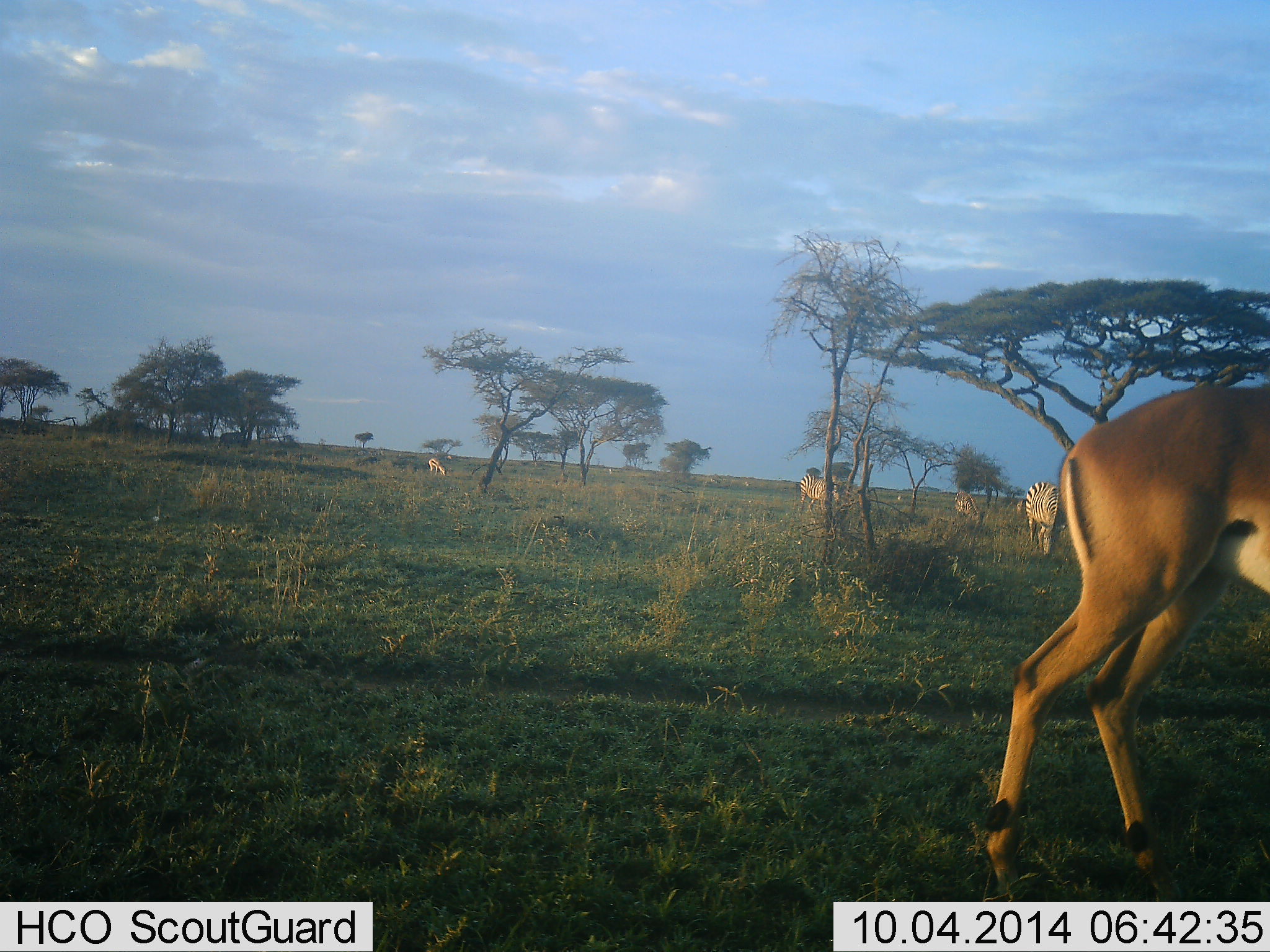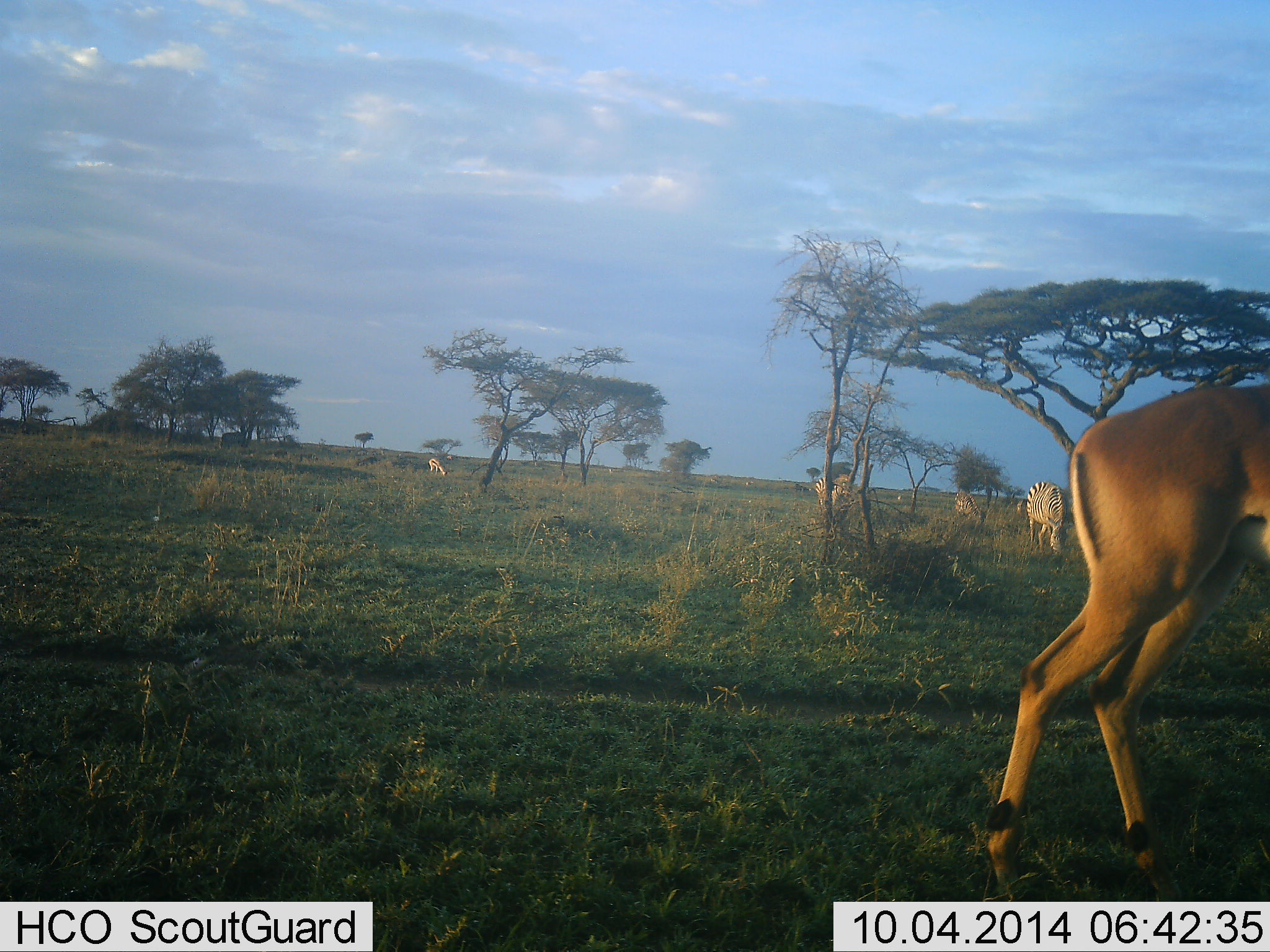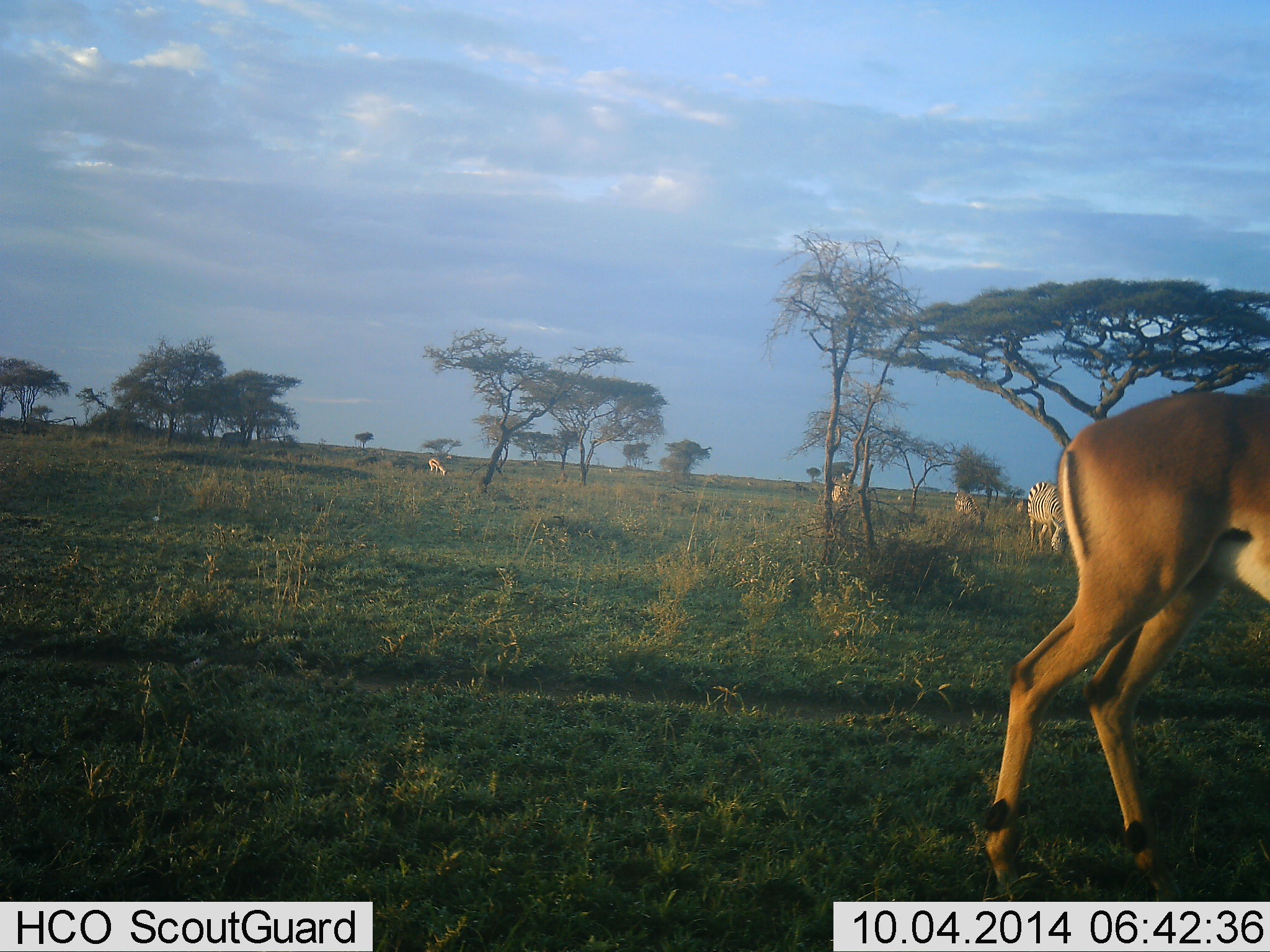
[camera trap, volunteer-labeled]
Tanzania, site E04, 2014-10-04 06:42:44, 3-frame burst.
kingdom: Animalia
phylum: Chordata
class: Mammalia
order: Artiodactyla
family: Bovidae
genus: Aepyceros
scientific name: Aepyceros melampus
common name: impala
Impala (Aepyceros melampus), count 1. Behavior (volunteer vote fractions): standing 91%, resting 0%, moving 0%, interacting 0%. Young present (vote fraction): 0%. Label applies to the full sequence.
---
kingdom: Animalia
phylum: Chordata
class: Mammalia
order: Perissodactyla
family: Equidae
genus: Equus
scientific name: Equus quagga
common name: plains zebra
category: zebra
Zebra (plains zebra) (Equus quagga), count 3. Behavior (volunteer vote fractions): standing 46%, resting 0%, moving 38%, interacting 0%. Young present (vote fraction): 0%. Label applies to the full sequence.